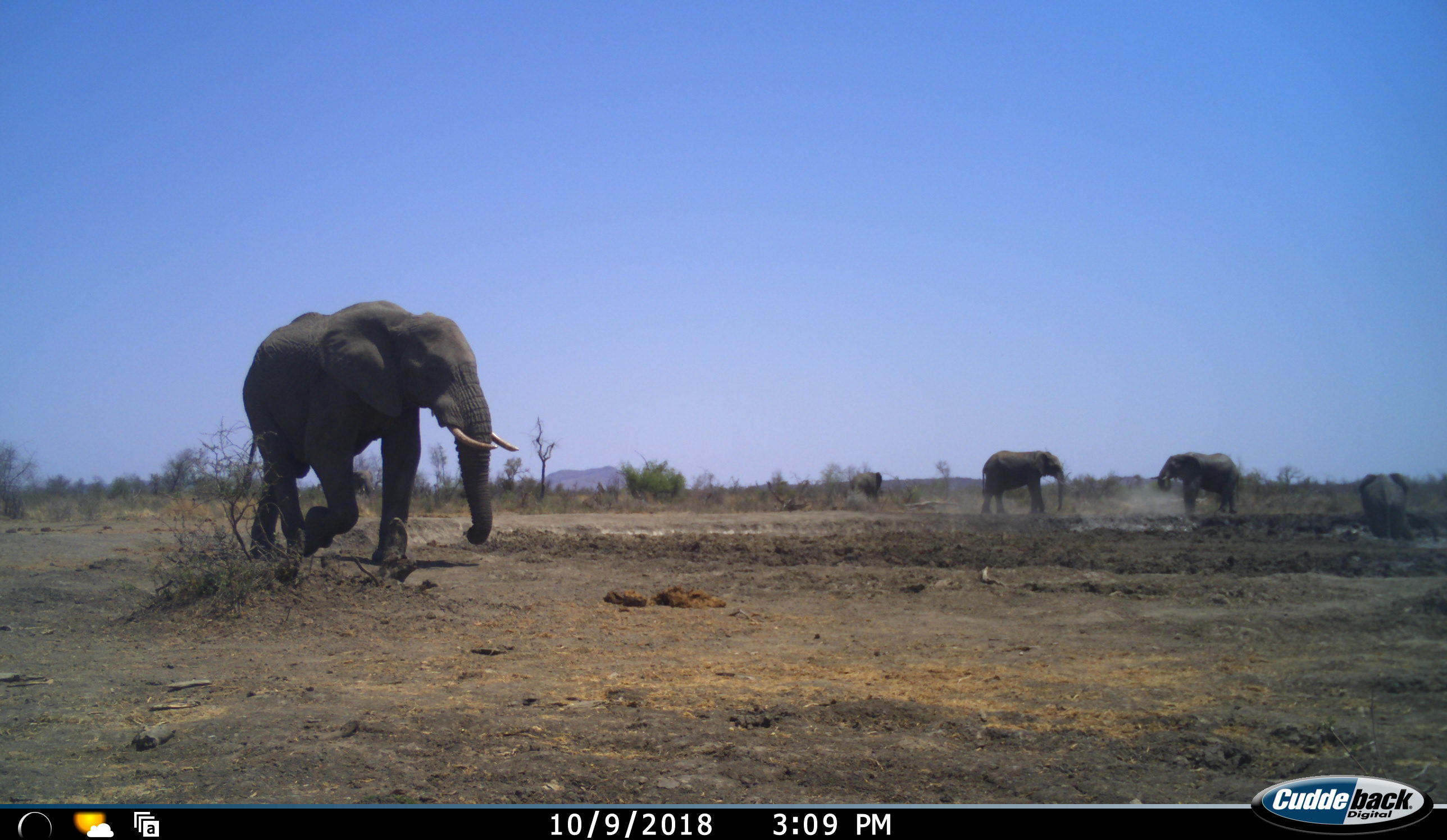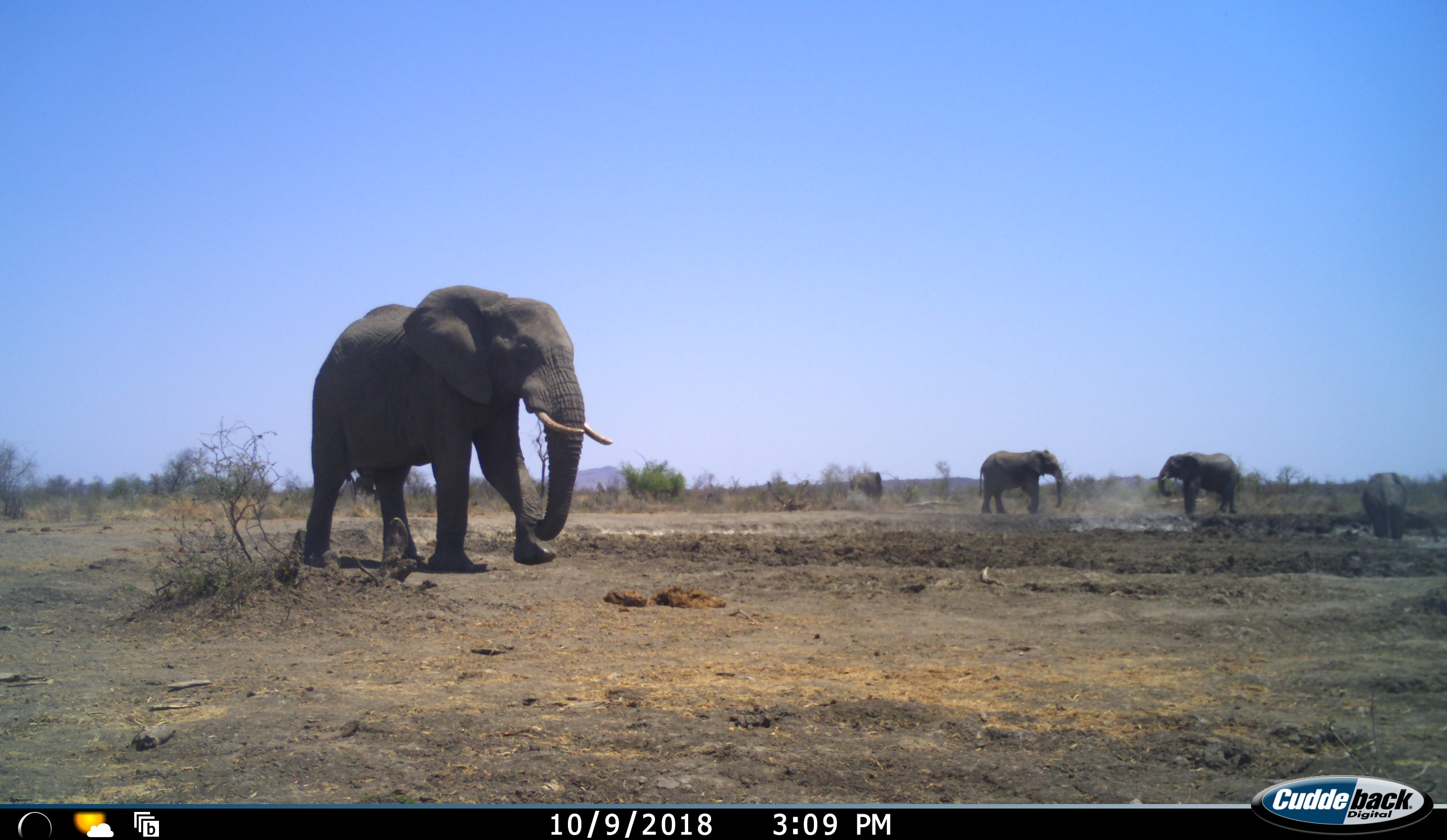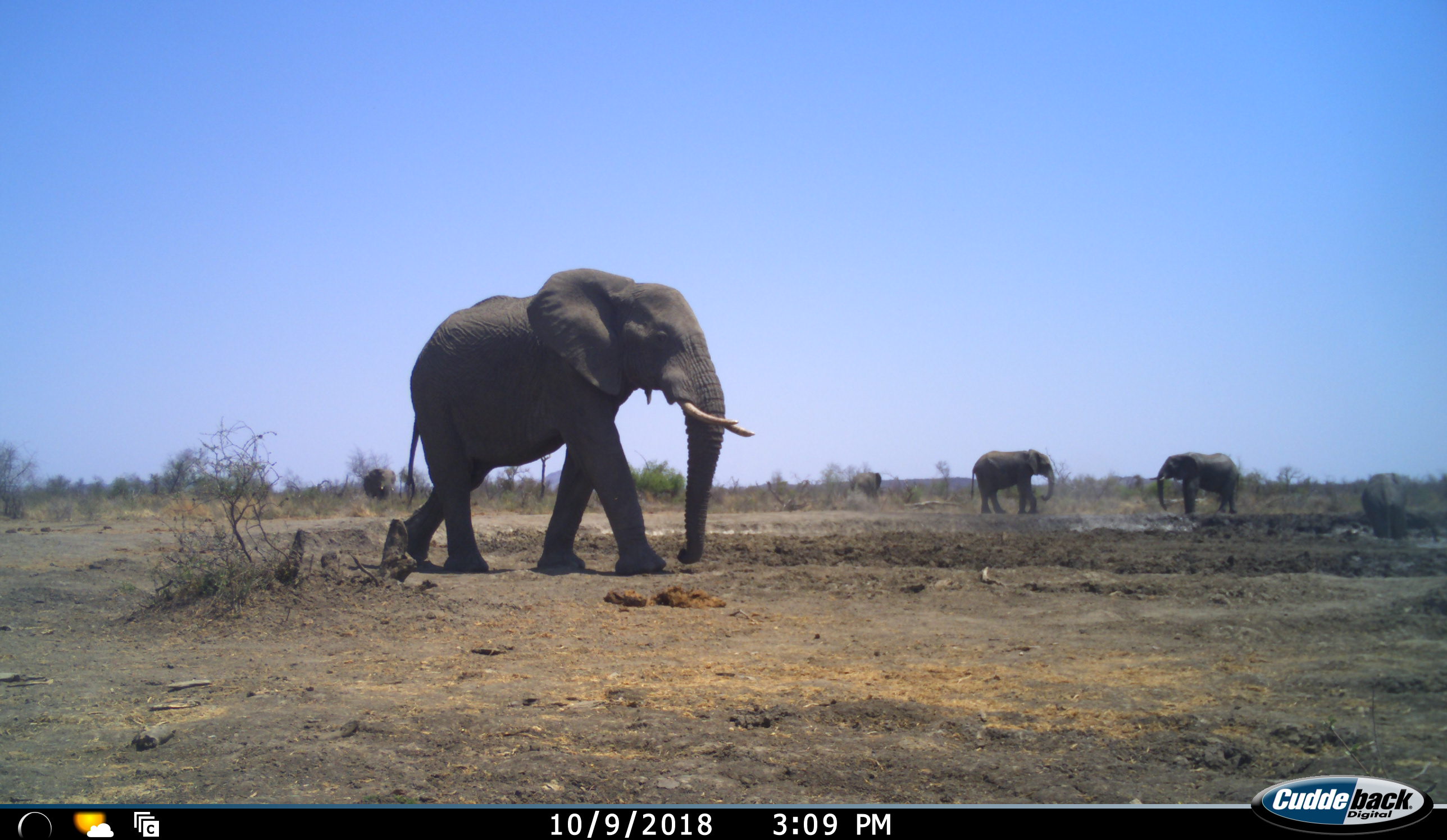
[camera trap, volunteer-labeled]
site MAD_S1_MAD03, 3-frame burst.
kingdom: Animalia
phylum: Chordata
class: Mammalia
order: Proboscidea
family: Elephantidae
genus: Loxodonta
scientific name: Loxodonta africana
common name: african bush elephant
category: elephant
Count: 6.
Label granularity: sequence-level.